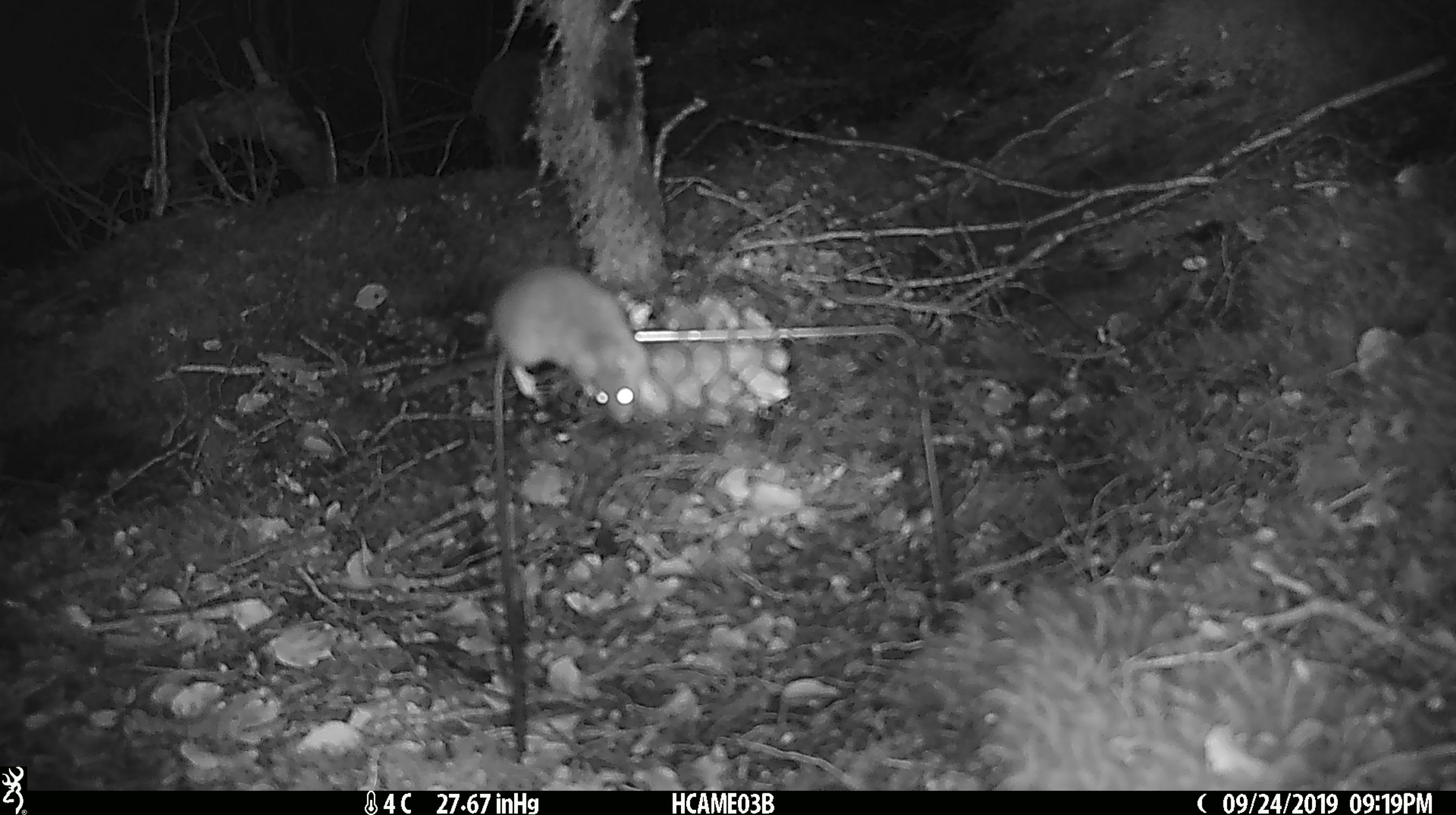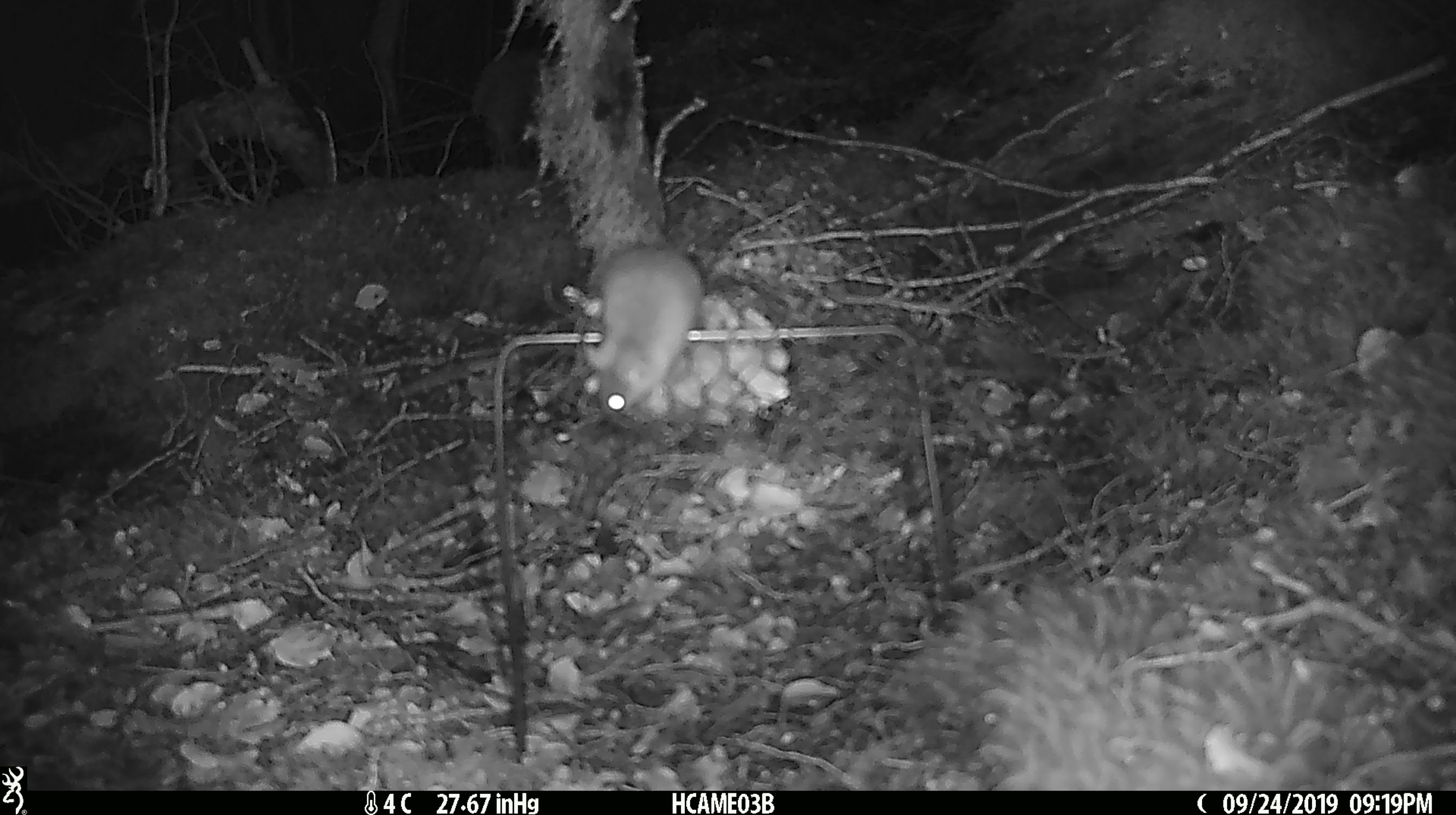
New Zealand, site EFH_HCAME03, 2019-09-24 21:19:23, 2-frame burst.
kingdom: Animalia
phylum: Chordata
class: Mammalia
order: Rodentia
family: Muridae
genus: Mus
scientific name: Mus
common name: mouse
Mouse (Mus).